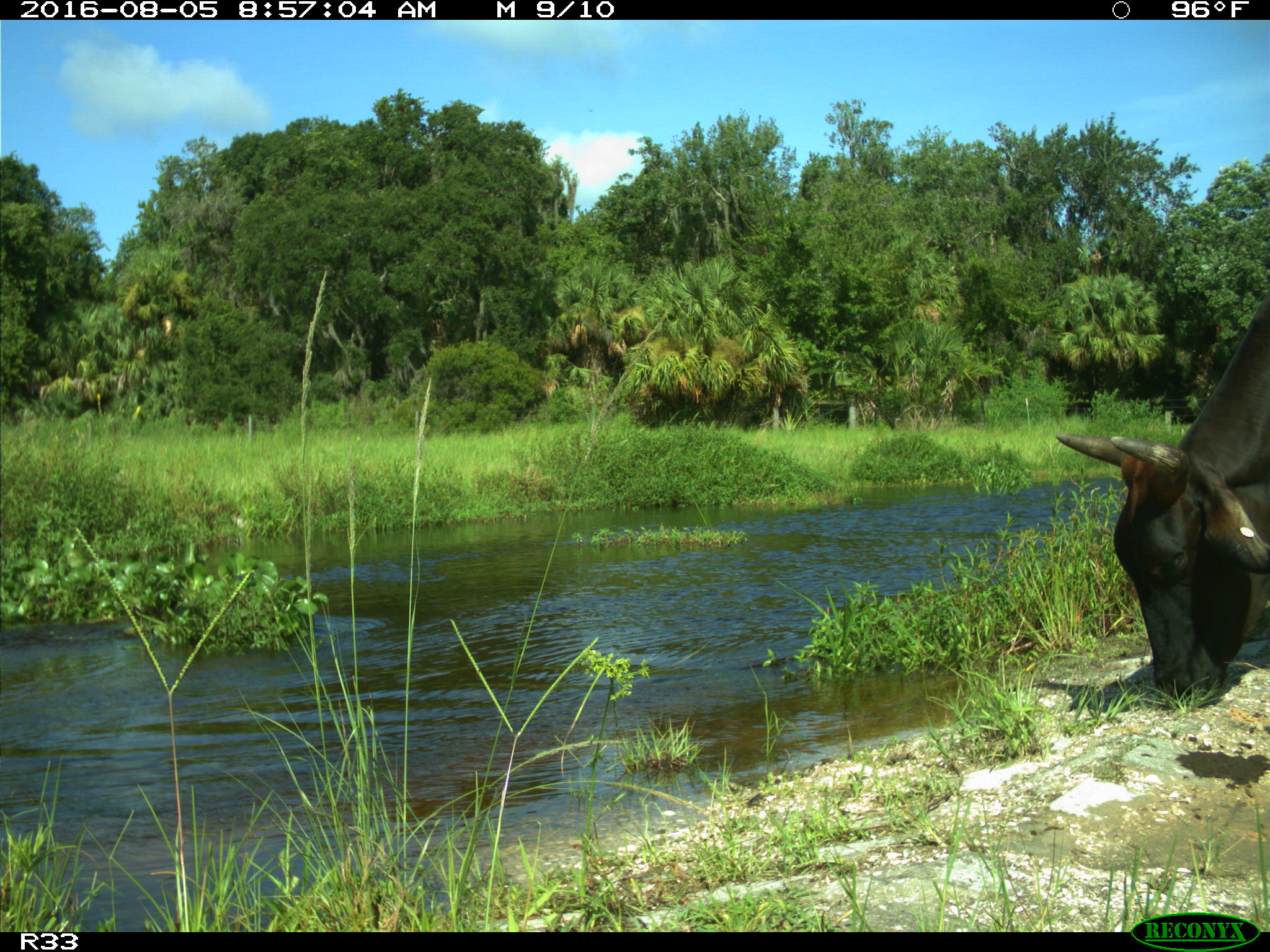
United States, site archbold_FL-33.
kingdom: Animalia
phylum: Chordata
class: Mammalia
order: Artiodactyla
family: Bovidae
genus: Bos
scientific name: Bos taurus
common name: domestic cow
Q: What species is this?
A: Bos taurus (domestic cow).